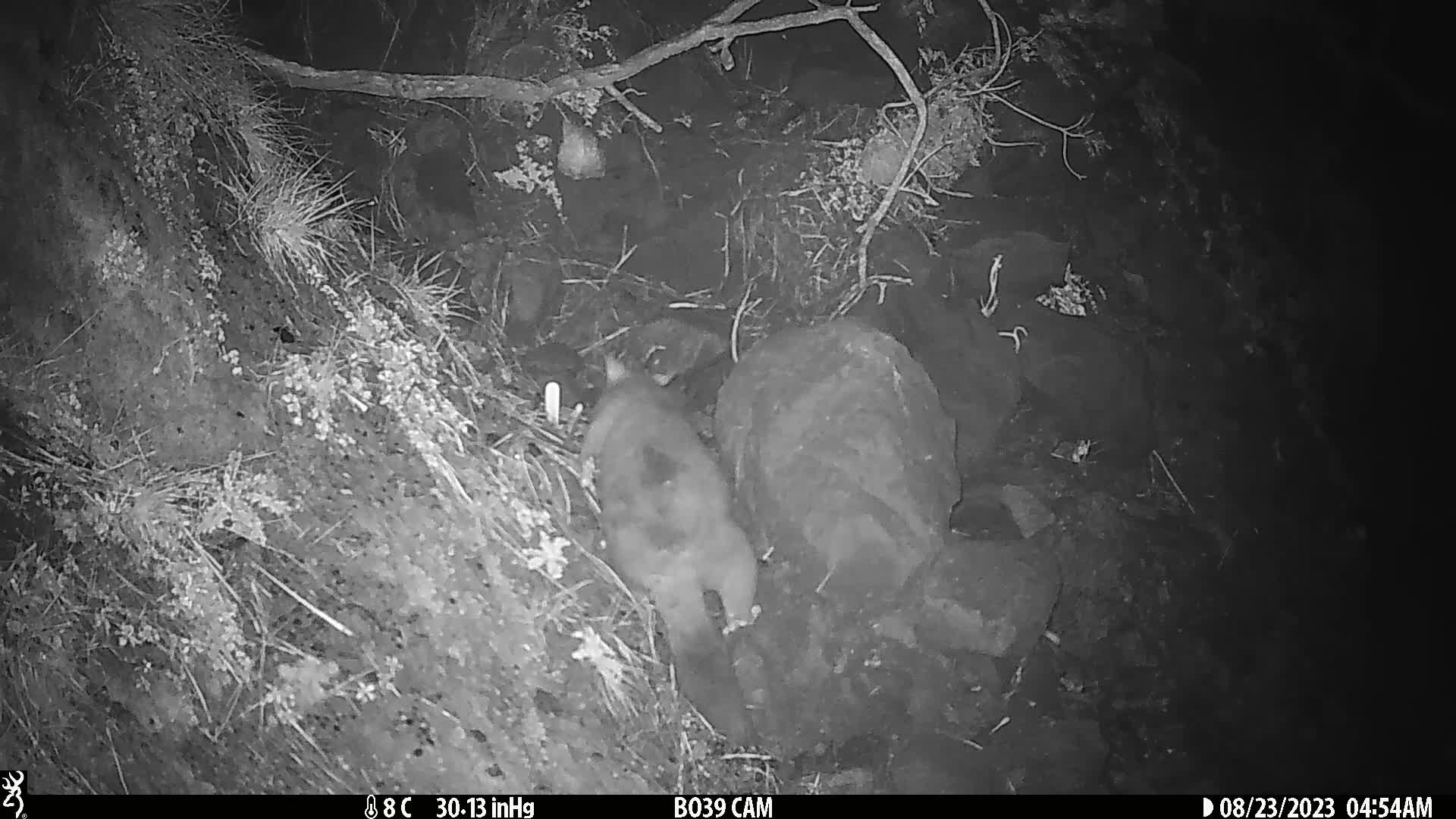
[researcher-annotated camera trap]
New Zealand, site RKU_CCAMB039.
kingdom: Animalia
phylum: Chordata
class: Mammalia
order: Diprotodontia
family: Phalangeridae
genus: Trichosurus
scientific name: Trichosurus vulpecula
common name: common brushtail possum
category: possum